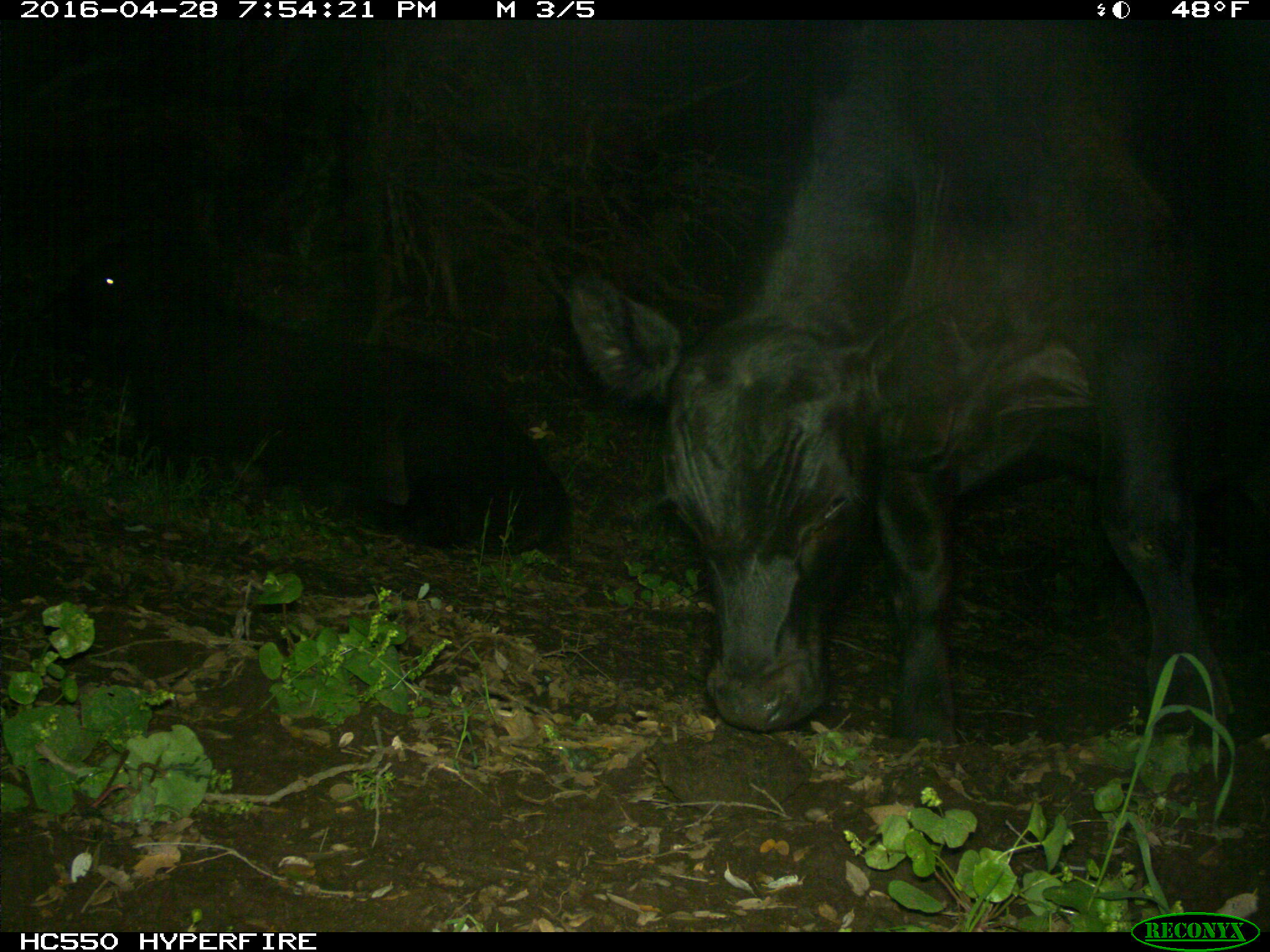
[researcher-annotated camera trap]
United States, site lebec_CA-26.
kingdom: Animalia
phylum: Chordata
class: Mammalia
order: Artiodactyla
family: Bovidae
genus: Bos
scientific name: Bos taurus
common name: domestic cow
Bos taurus (domestic cow).